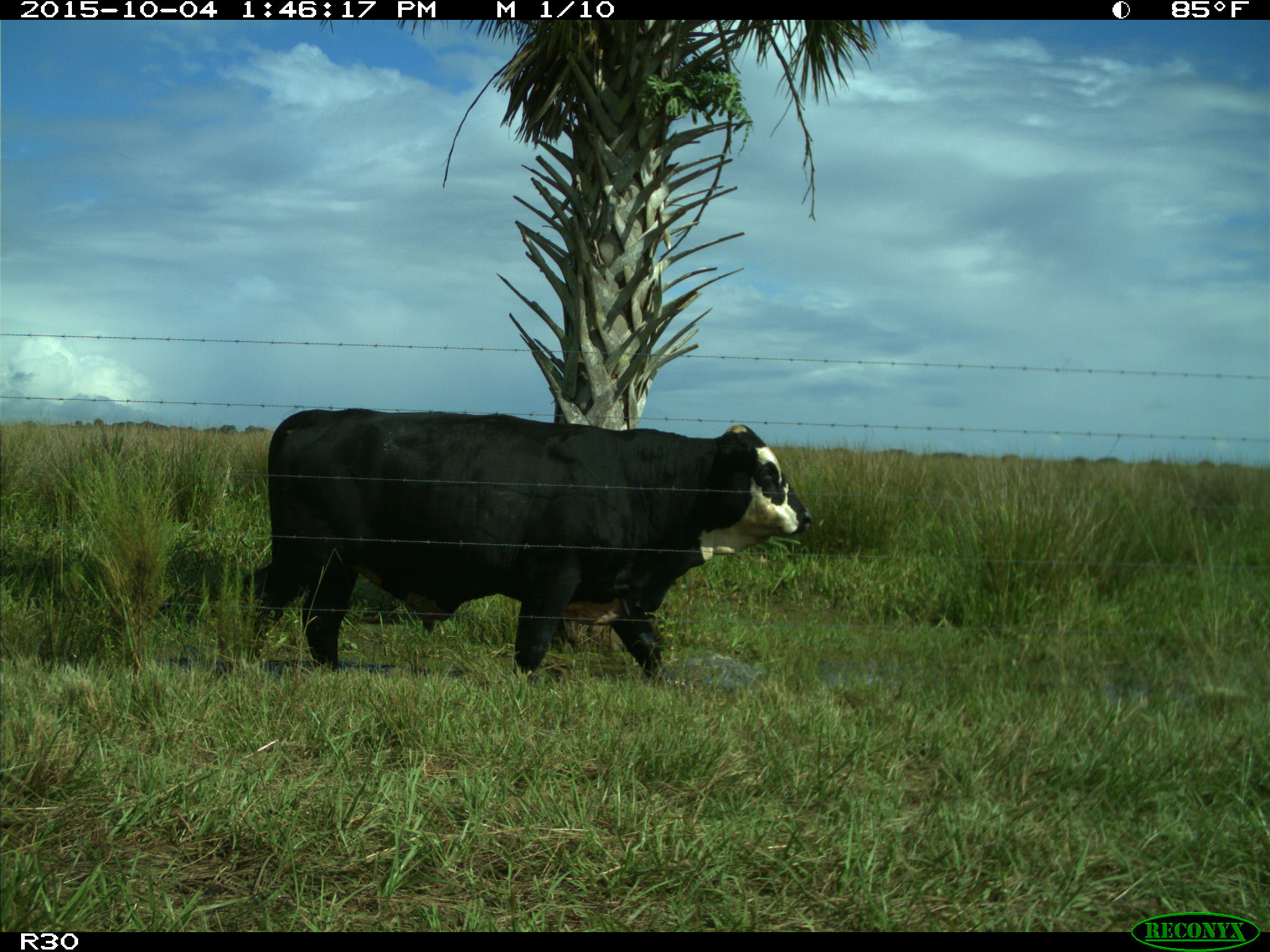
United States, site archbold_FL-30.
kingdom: Animalia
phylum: Chordata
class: Mammalia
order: Artiodactyla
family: Bovidae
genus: Bos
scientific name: Bos taurus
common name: domestic cow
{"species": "Bos taurus (domestic cow)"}